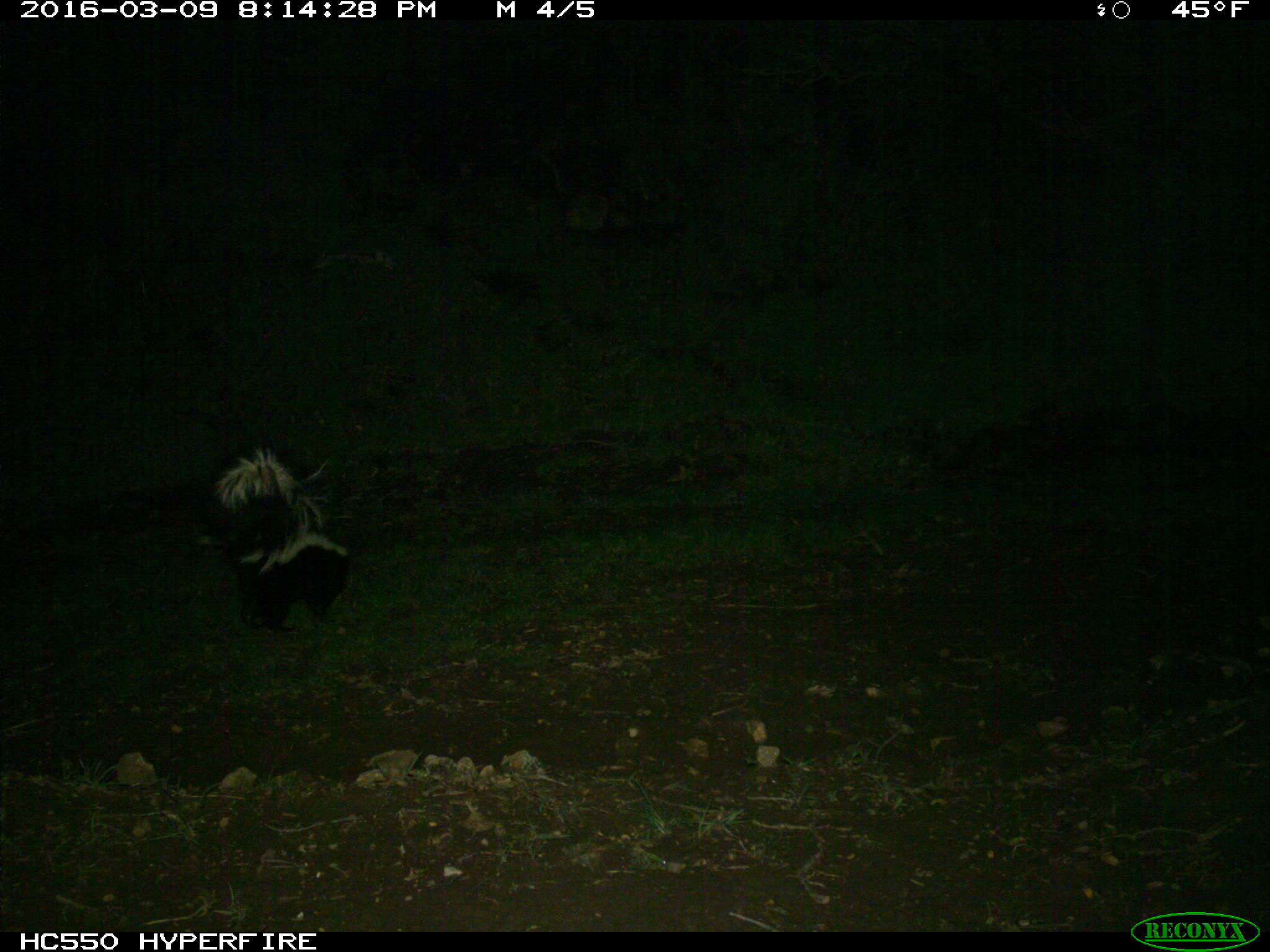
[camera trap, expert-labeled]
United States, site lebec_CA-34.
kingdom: Animalia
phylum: Chordata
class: Mammalia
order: Carnivora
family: Mephitidae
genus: Mephitis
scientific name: Mephitis mephitis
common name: striped skunk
Mephitis mephitis (striped skunk).